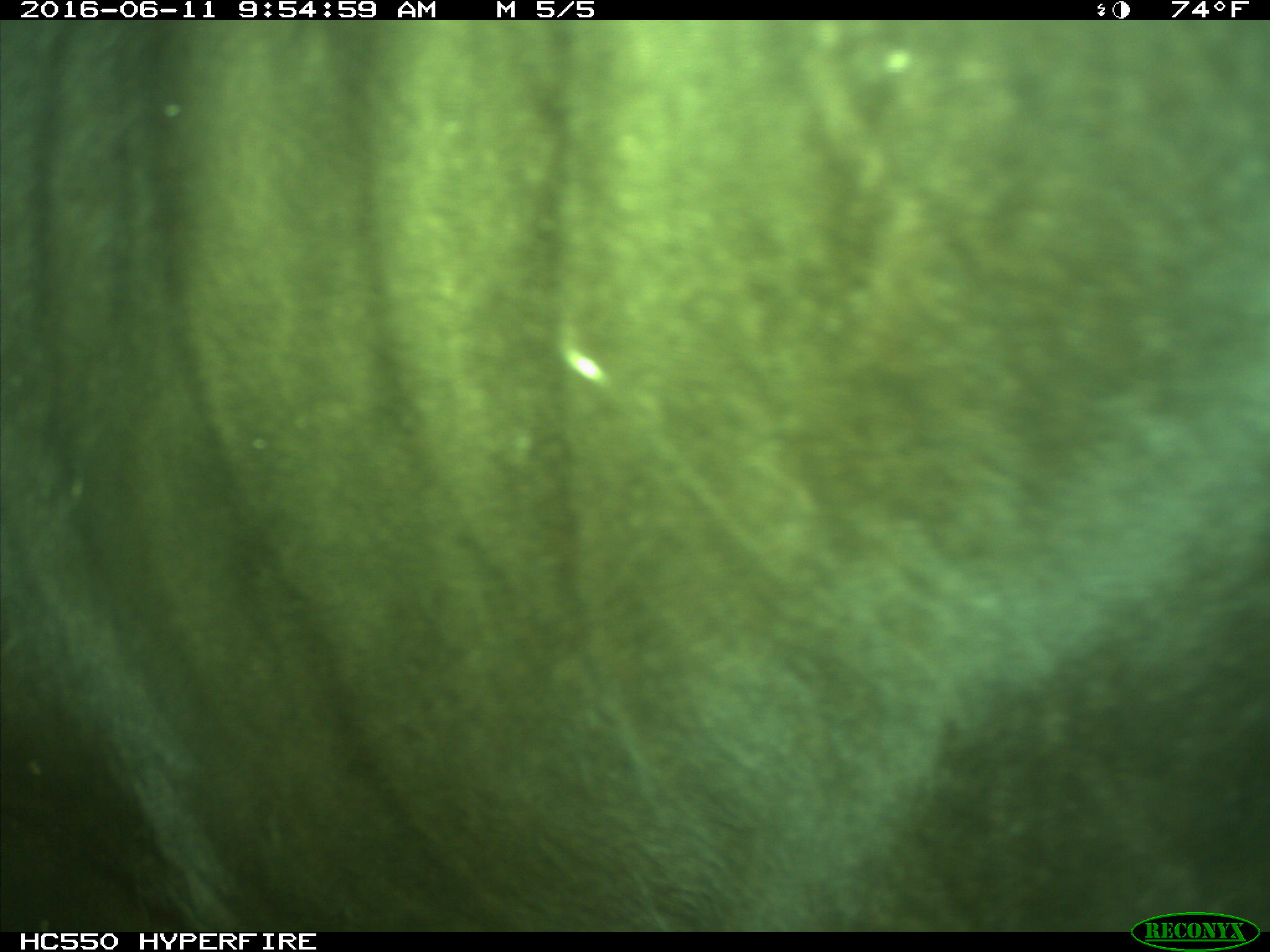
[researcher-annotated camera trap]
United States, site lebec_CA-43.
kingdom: Animalia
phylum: Chordata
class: Mammalia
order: Artiodactyla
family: Bovidae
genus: Bos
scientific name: Bos taurus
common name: domestic cow